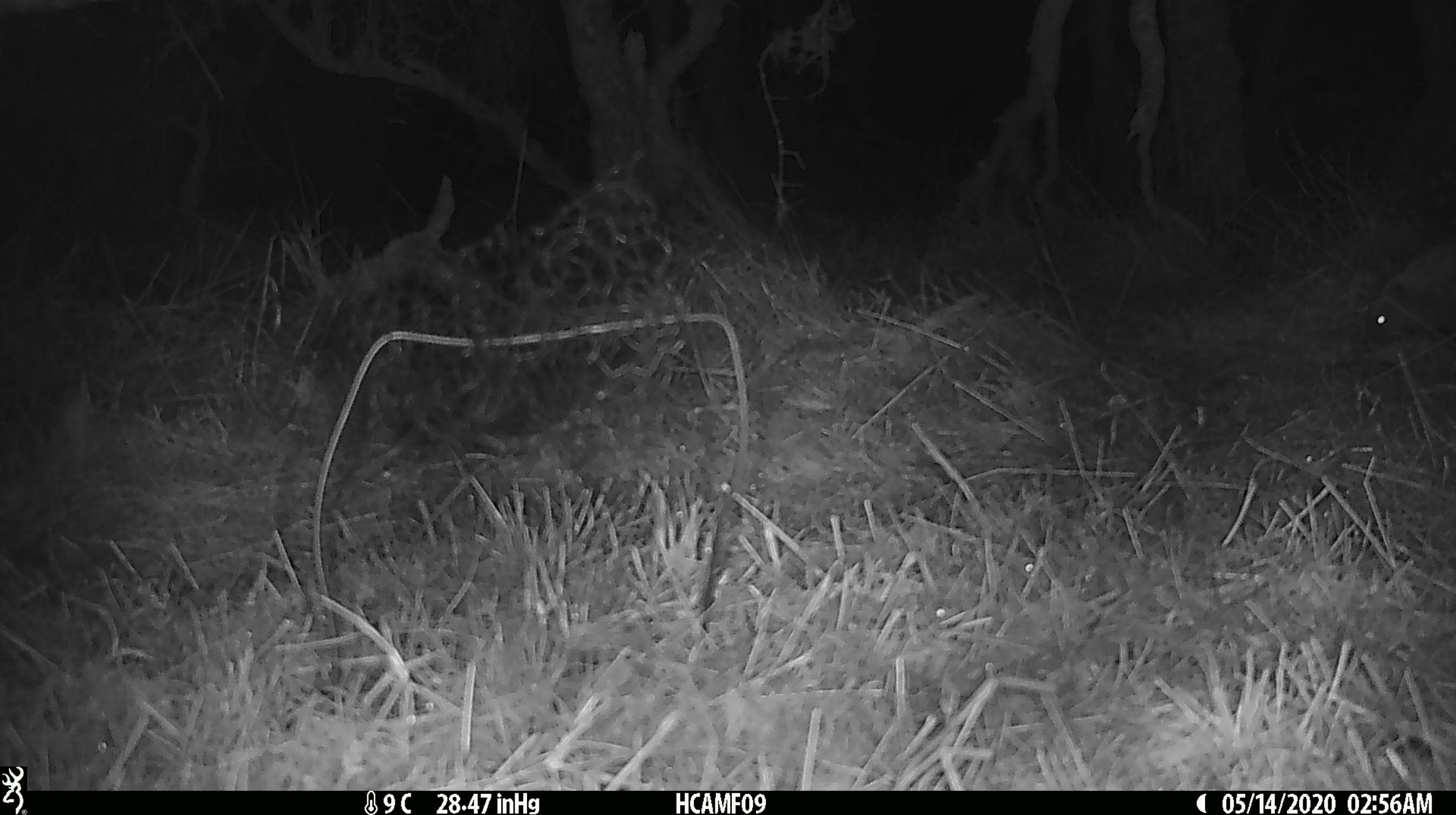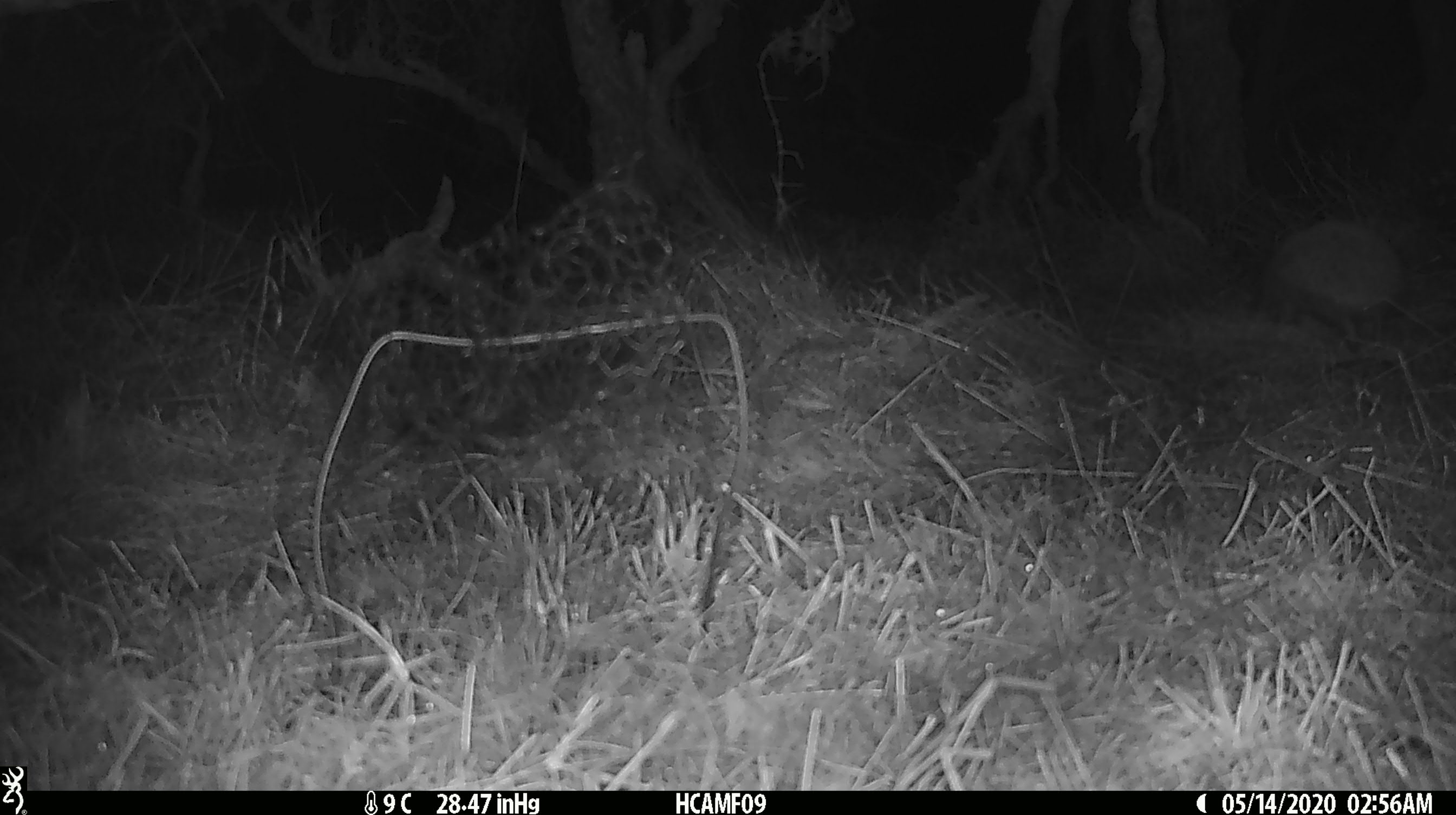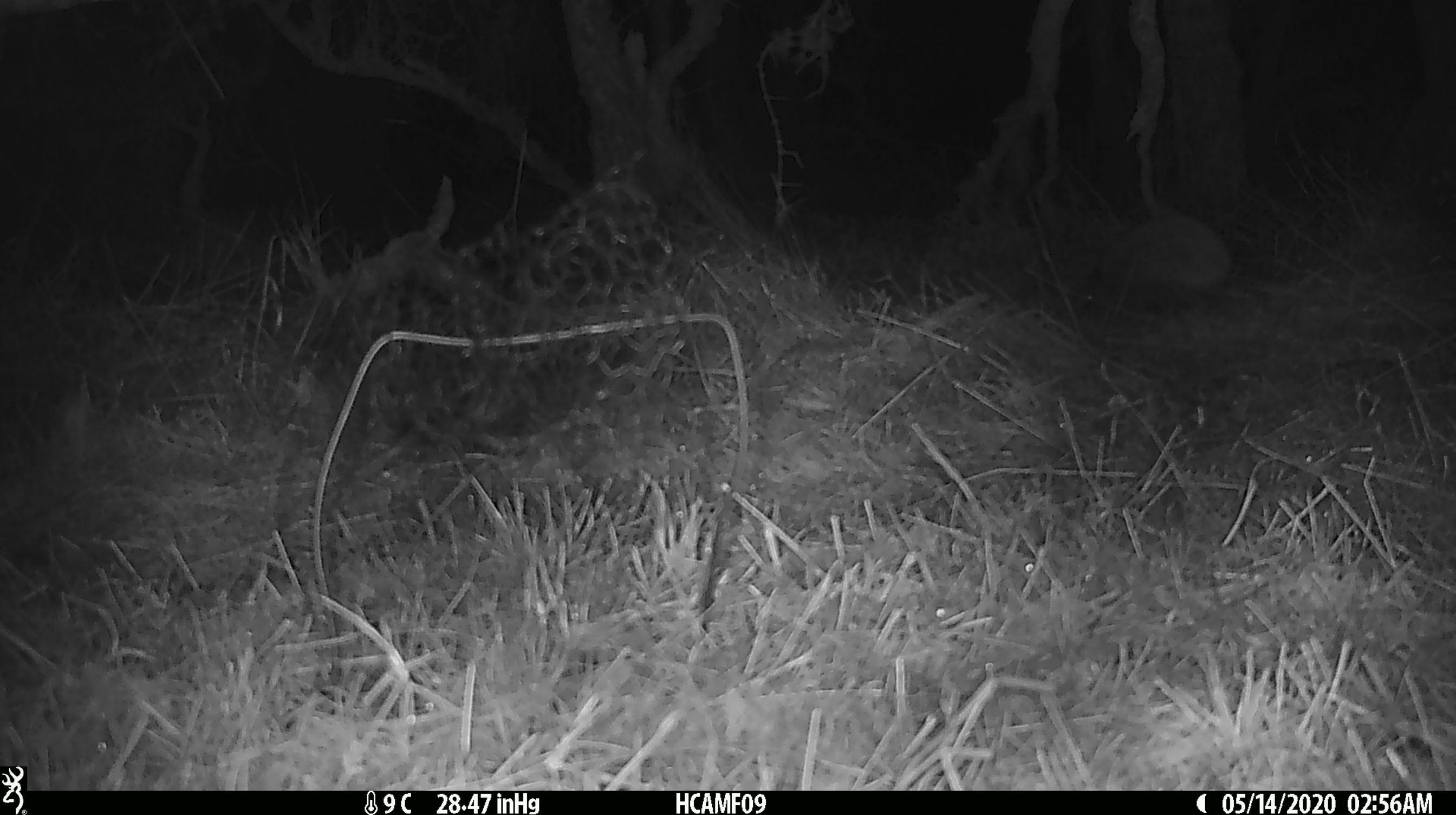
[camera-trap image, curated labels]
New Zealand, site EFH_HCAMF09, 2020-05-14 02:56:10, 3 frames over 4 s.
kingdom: Animalia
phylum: Chordata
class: Mammalia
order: Eulipotyphla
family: Erinaceidae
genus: Erinaceus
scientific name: Erinaceus europaeus europaeus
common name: european hedgehog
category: hedgehog